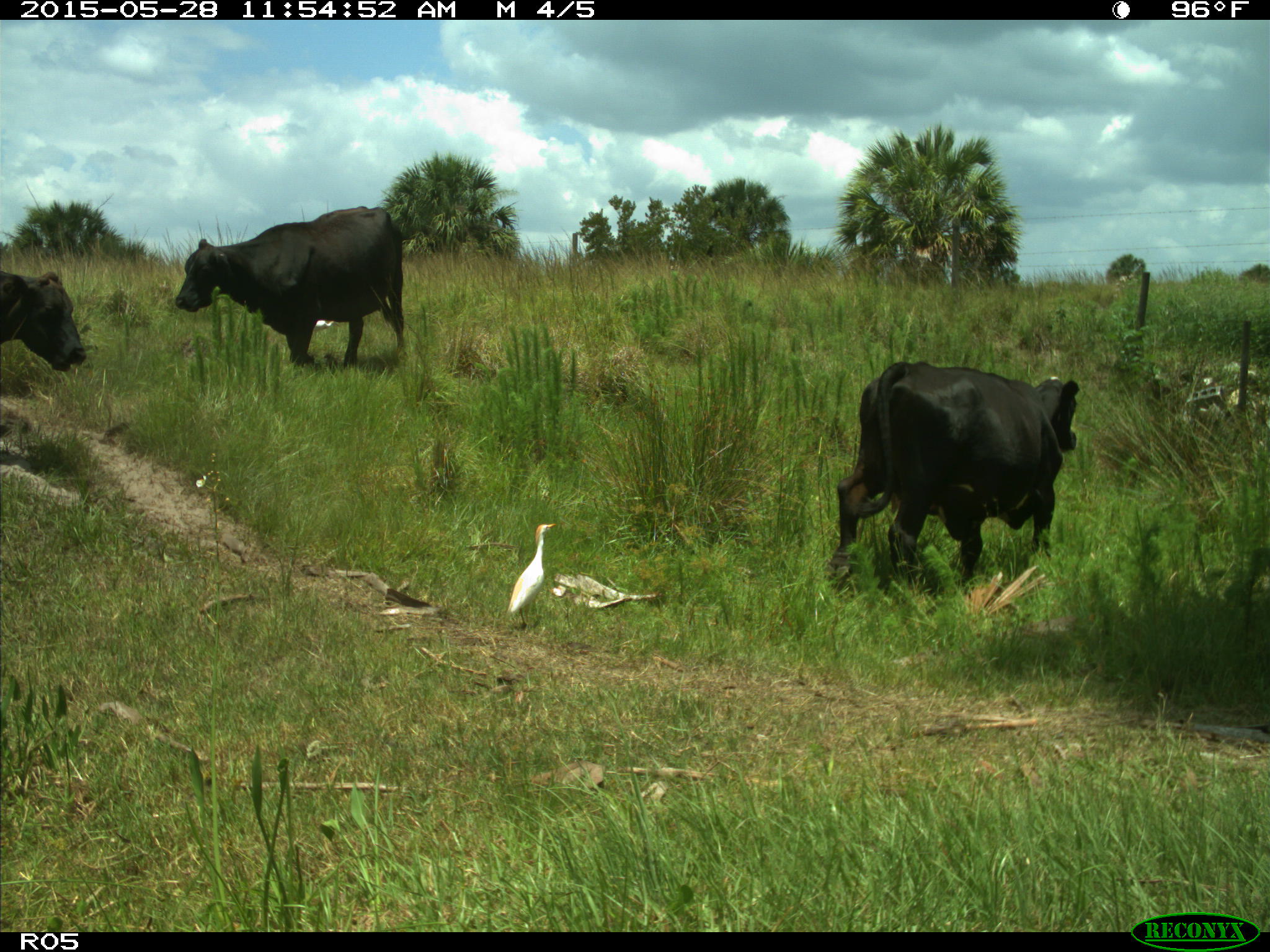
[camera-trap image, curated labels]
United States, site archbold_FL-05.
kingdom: Animalia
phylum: Chordata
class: Mammalia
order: Artiodactyla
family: Bovidae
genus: Bos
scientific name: Bos taurus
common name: domestic cow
Bos taurus (domestic cow).